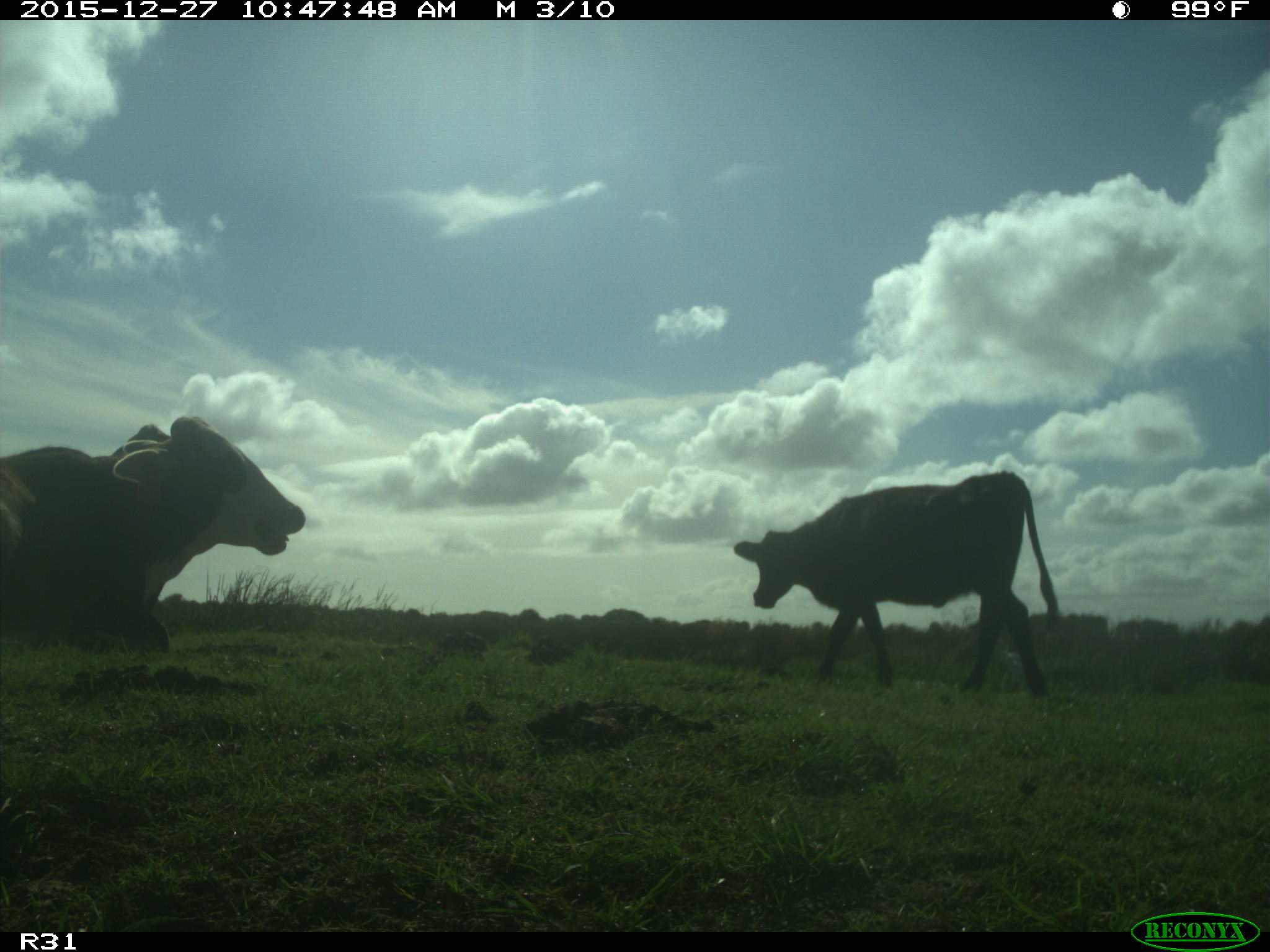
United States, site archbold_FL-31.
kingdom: Animalia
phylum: Chordata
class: Mammalia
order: Artiodactyla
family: Bovidae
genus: Bos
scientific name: Bos taurus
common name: domestic cow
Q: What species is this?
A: Bos taurus (domestic cow).